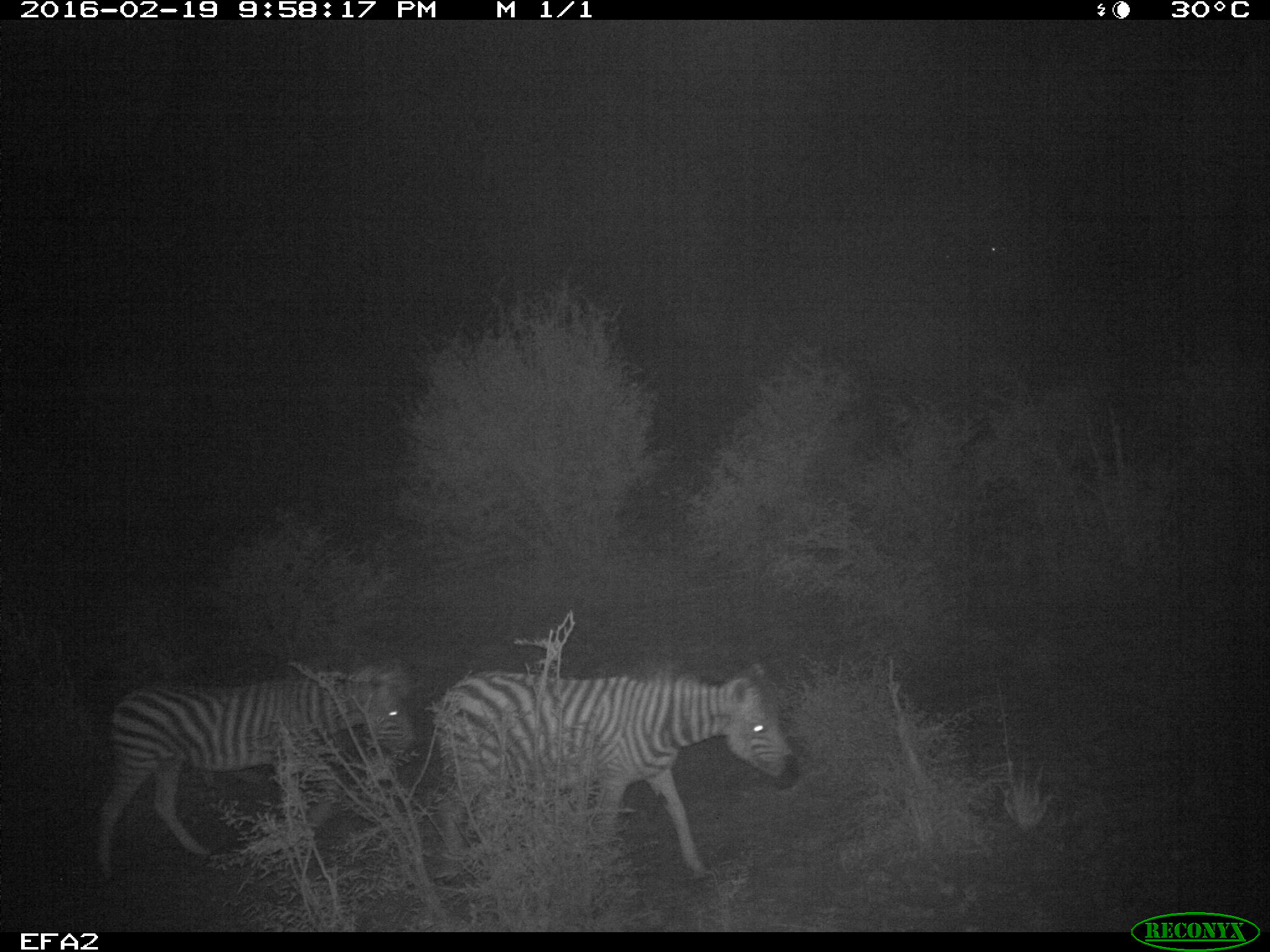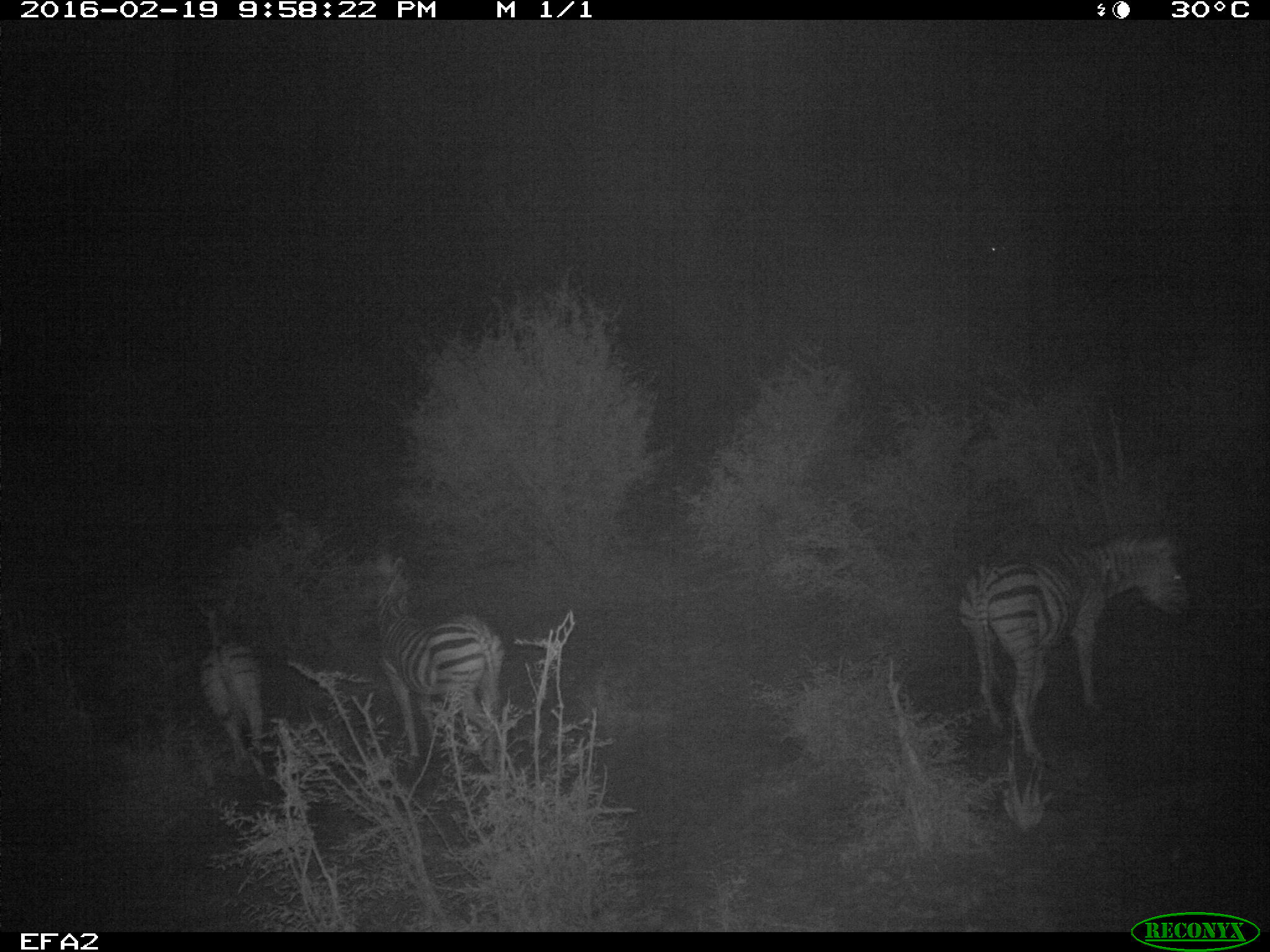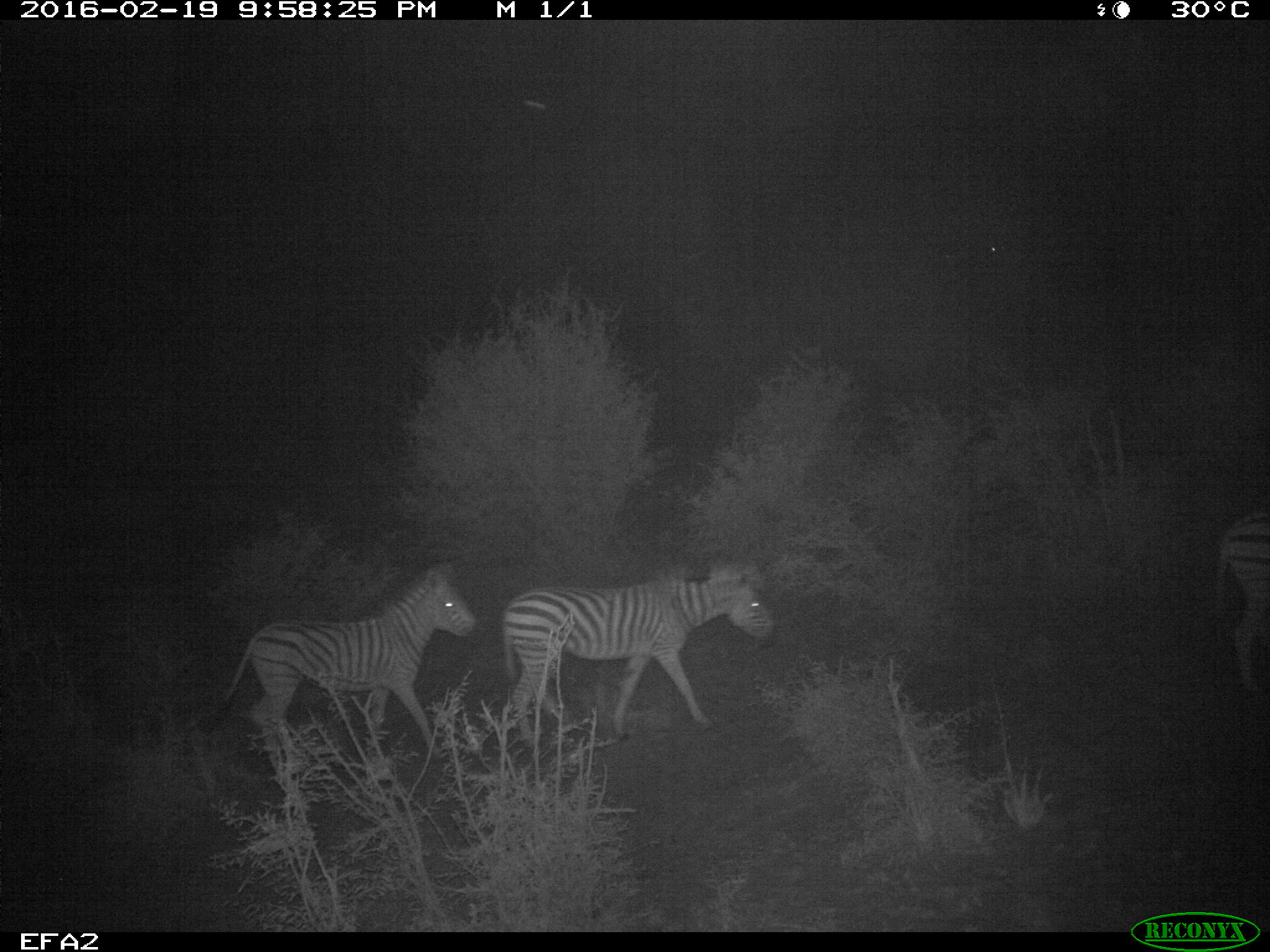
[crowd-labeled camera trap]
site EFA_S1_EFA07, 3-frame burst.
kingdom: Animalia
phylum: Chordata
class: Mammalia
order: Perissodactyla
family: Equidae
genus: Equus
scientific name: Equus quagga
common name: plains zebra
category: zebraplains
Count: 3.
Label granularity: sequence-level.